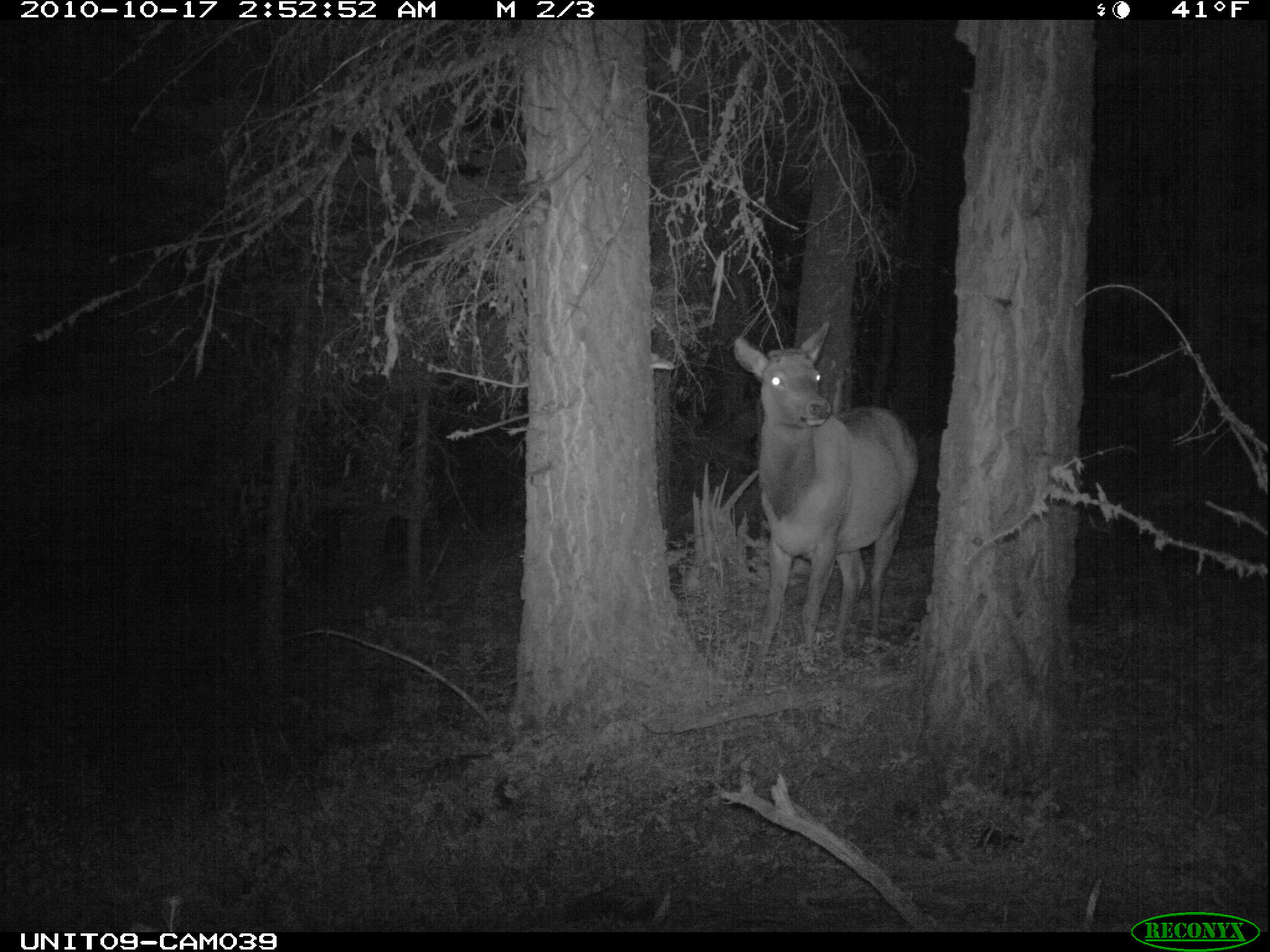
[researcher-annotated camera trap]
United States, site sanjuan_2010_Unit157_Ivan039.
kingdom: Animalia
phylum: Chordata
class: Mammalia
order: Artiodactyla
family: Cervidae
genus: Cervus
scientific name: Cervus elaphus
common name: red deer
Cervus elaphus (red deer).